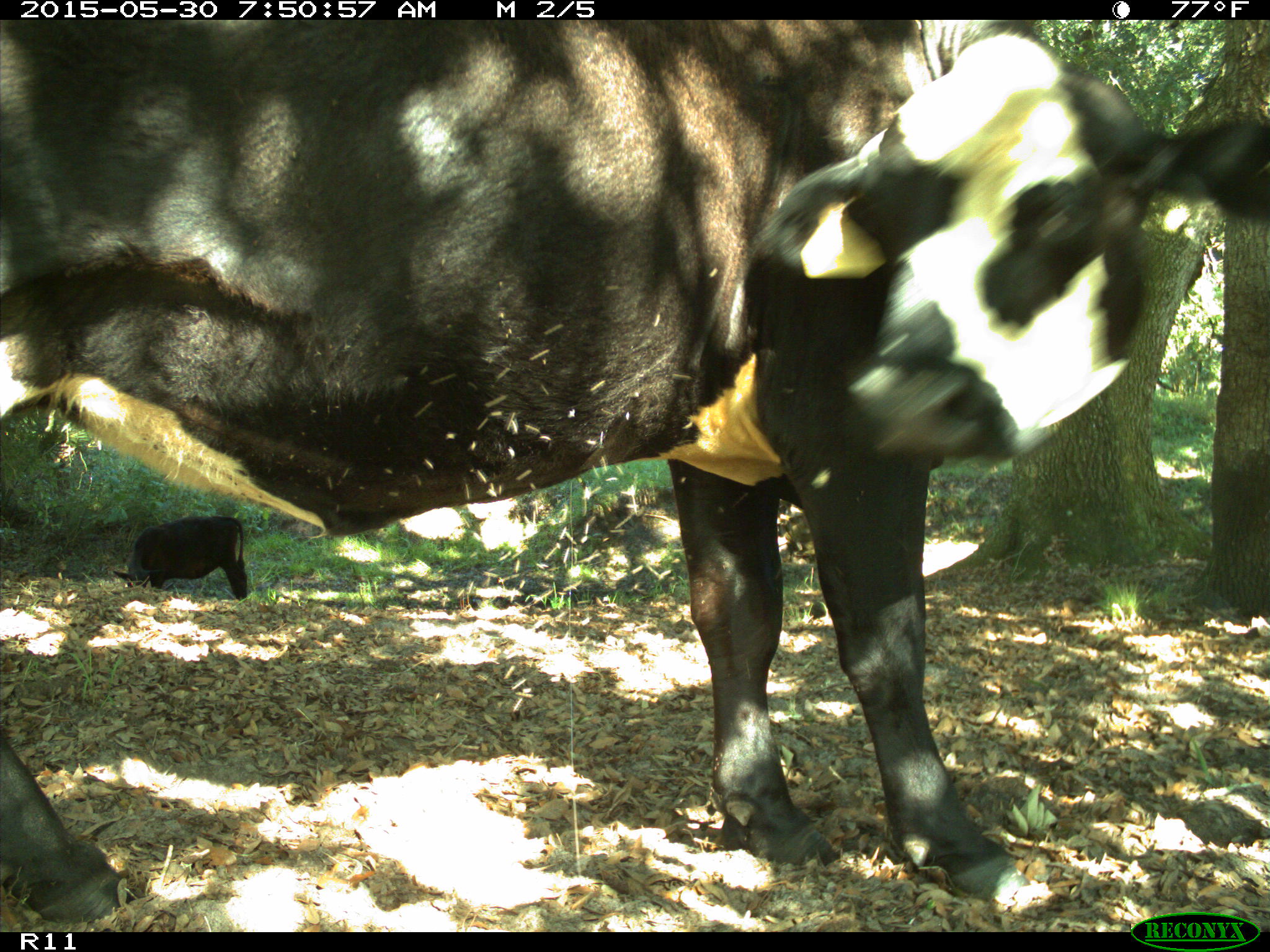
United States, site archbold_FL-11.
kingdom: Animalia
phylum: Chordata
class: Mammalia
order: Artiodactyla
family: Bovidae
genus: Bos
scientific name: Bos taurus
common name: domestic cow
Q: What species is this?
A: Bos taurus (domestic cow).